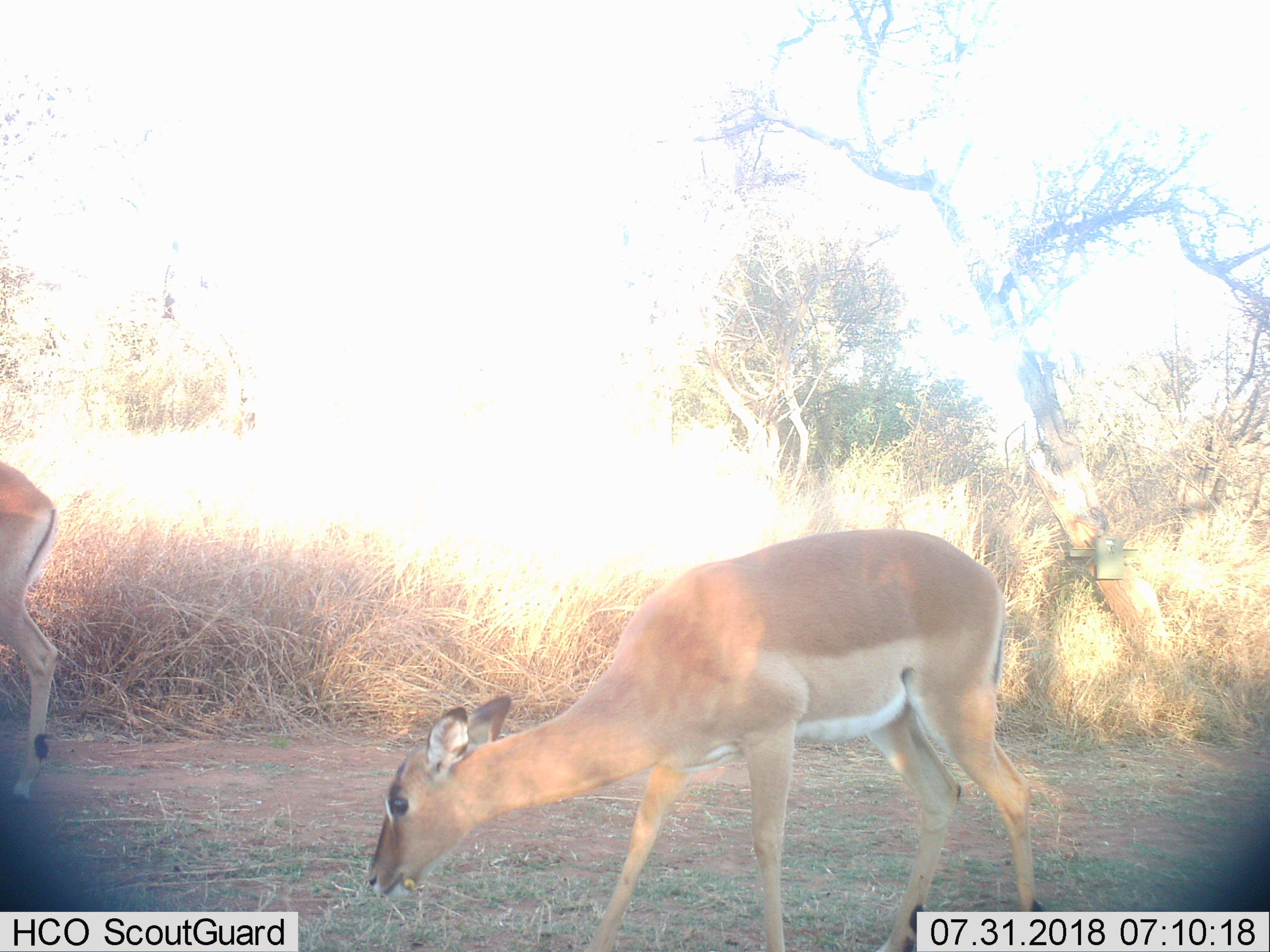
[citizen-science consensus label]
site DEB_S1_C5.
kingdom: Animalia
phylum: Chordata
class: Mammalia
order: Artiodactyla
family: Bovidae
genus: Aepyceros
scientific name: Aepyceros melampus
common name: impala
Impala (Aepyceros melampus), count 2. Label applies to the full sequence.